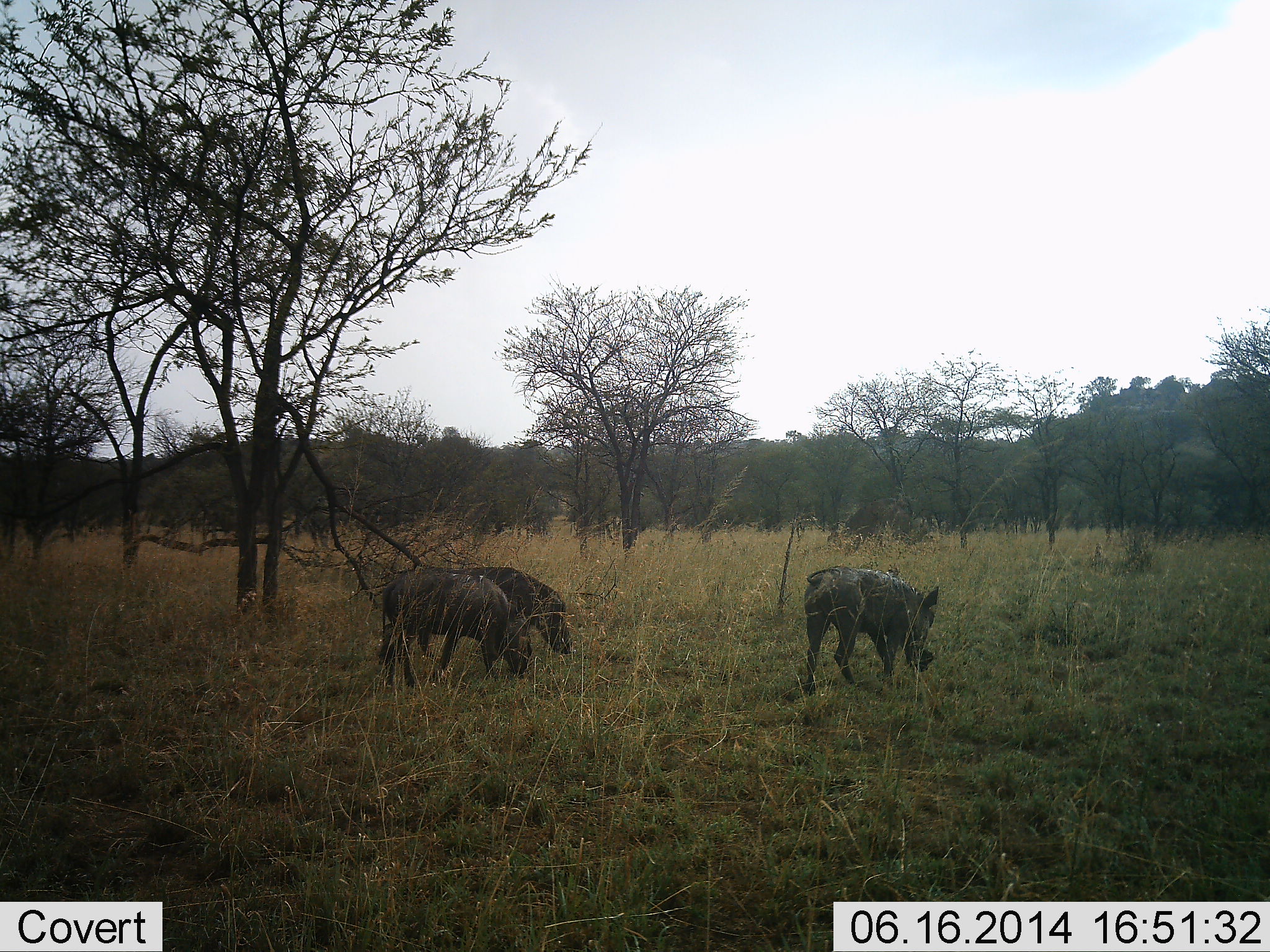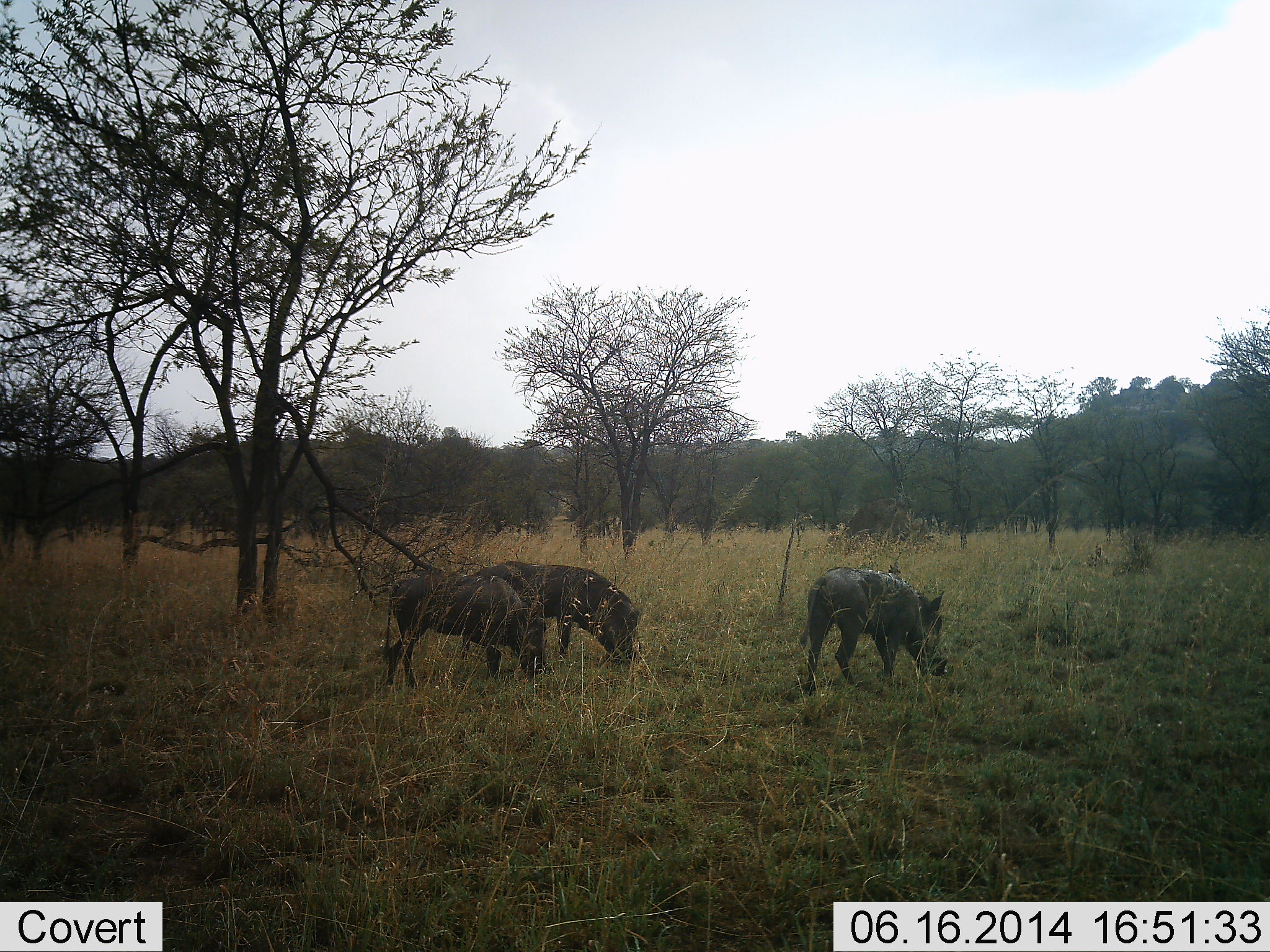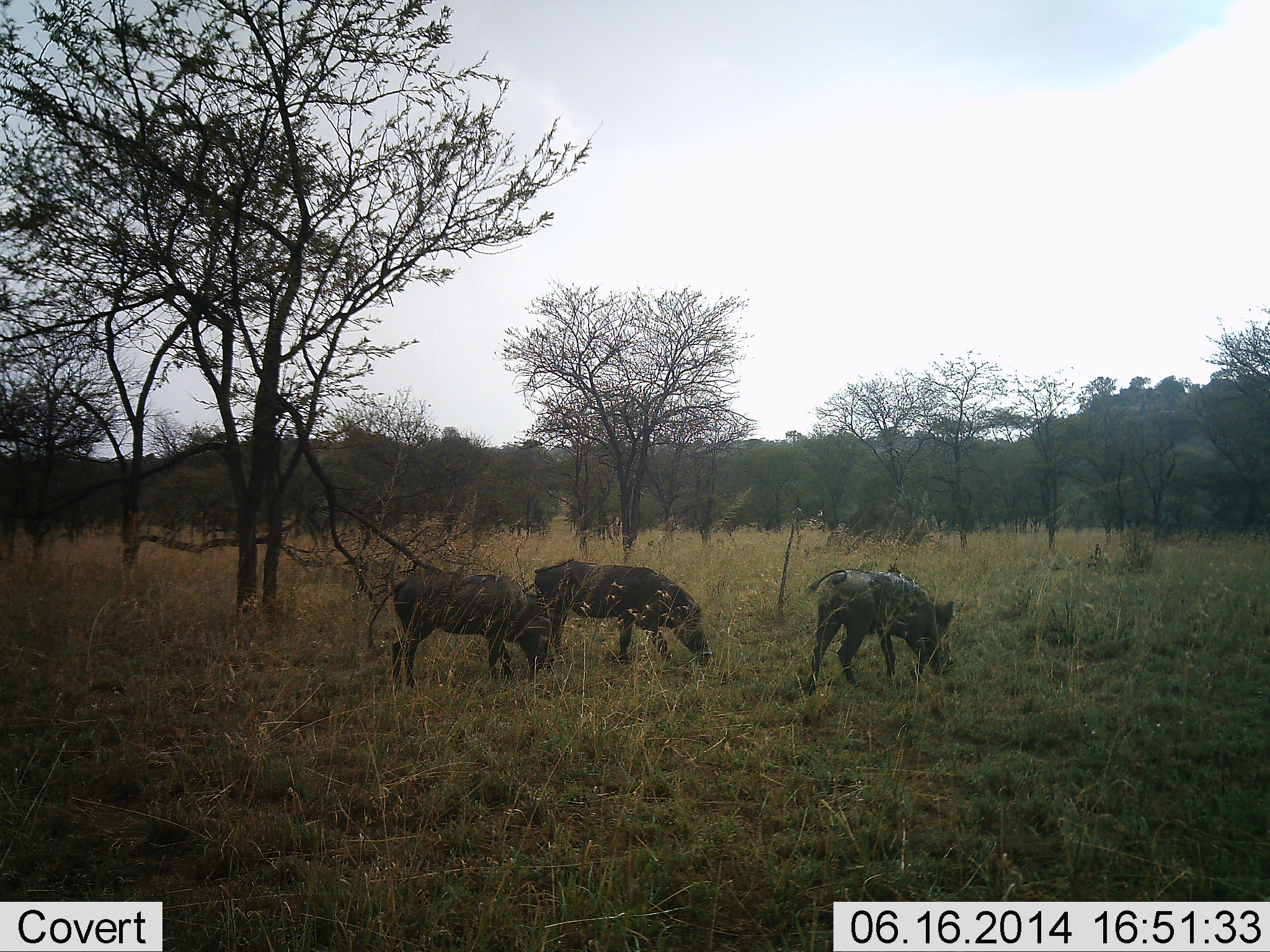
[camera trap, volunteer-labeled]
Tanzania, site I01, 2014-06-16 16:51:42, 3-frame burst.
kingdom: Animalia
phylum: Chordata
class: Mammalia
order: Artiodactyla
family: Suidae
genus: Phacochoerus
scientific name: Phacochoerus africanus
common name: warthog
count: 3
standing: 0%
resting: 0%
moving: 60%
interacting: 0%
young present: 0%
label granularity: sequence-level